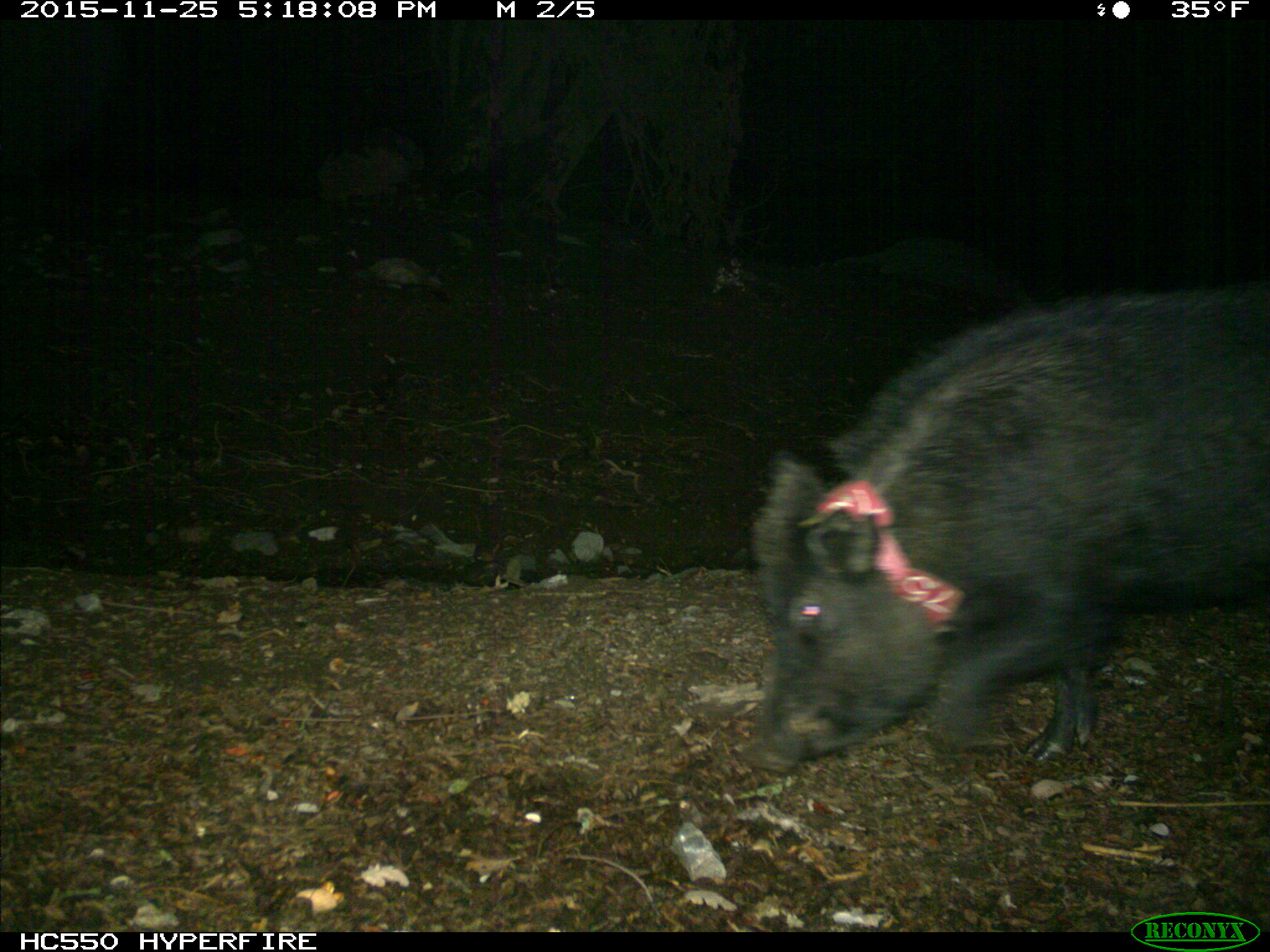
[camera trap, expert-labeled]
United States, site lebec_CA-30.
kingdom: Animalia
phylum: Chordata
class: Mammalia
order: Artiodactyla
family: Suidae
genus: Sus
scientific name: Sus scrofa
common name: wild boar